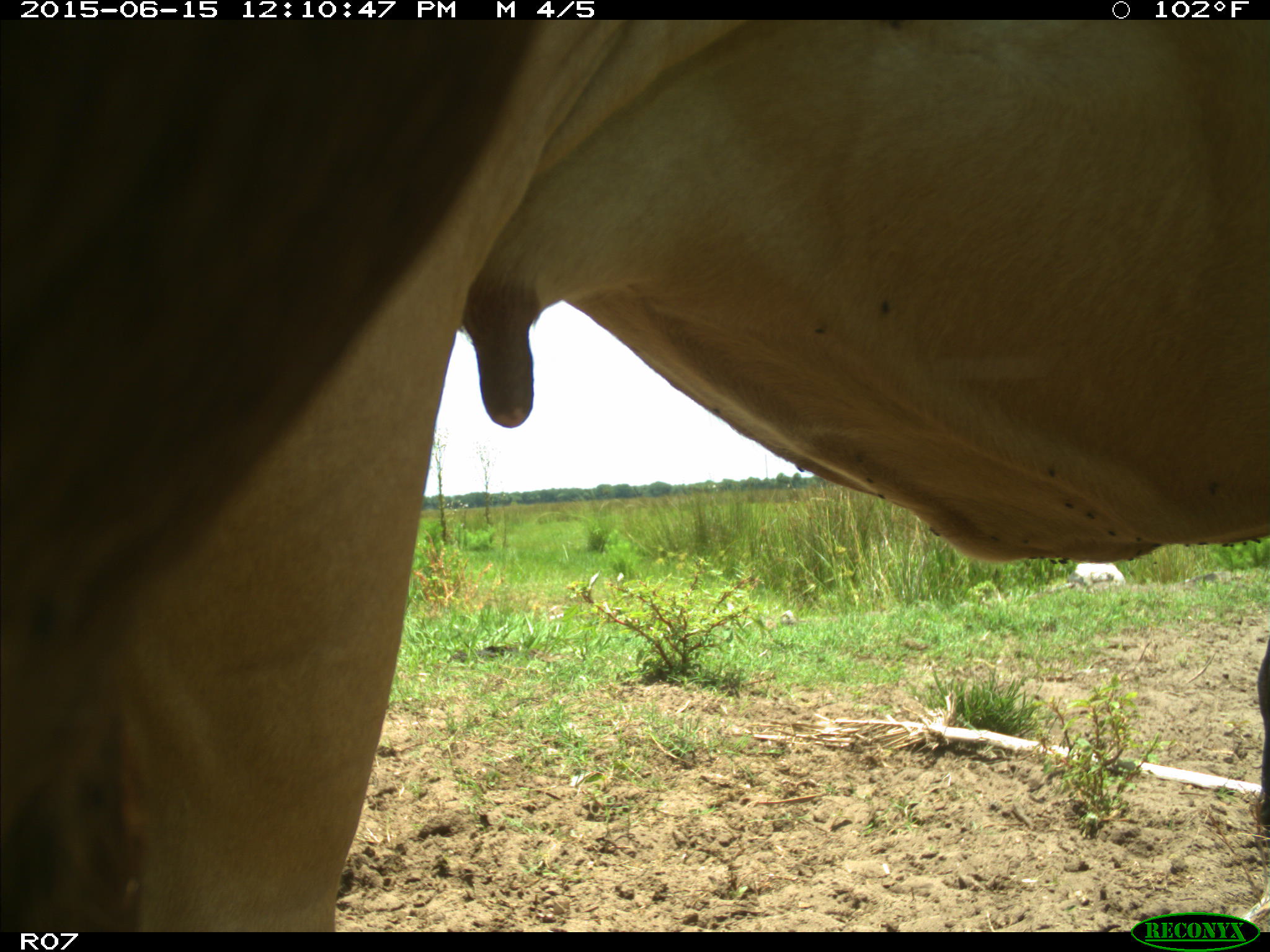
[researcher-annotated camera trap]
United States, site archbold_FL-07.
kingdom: Animalia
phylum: Chordata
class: Mammalia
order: Artiodactyla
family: Bovidae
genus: Bos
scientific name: Bos taurus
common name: domestic cow